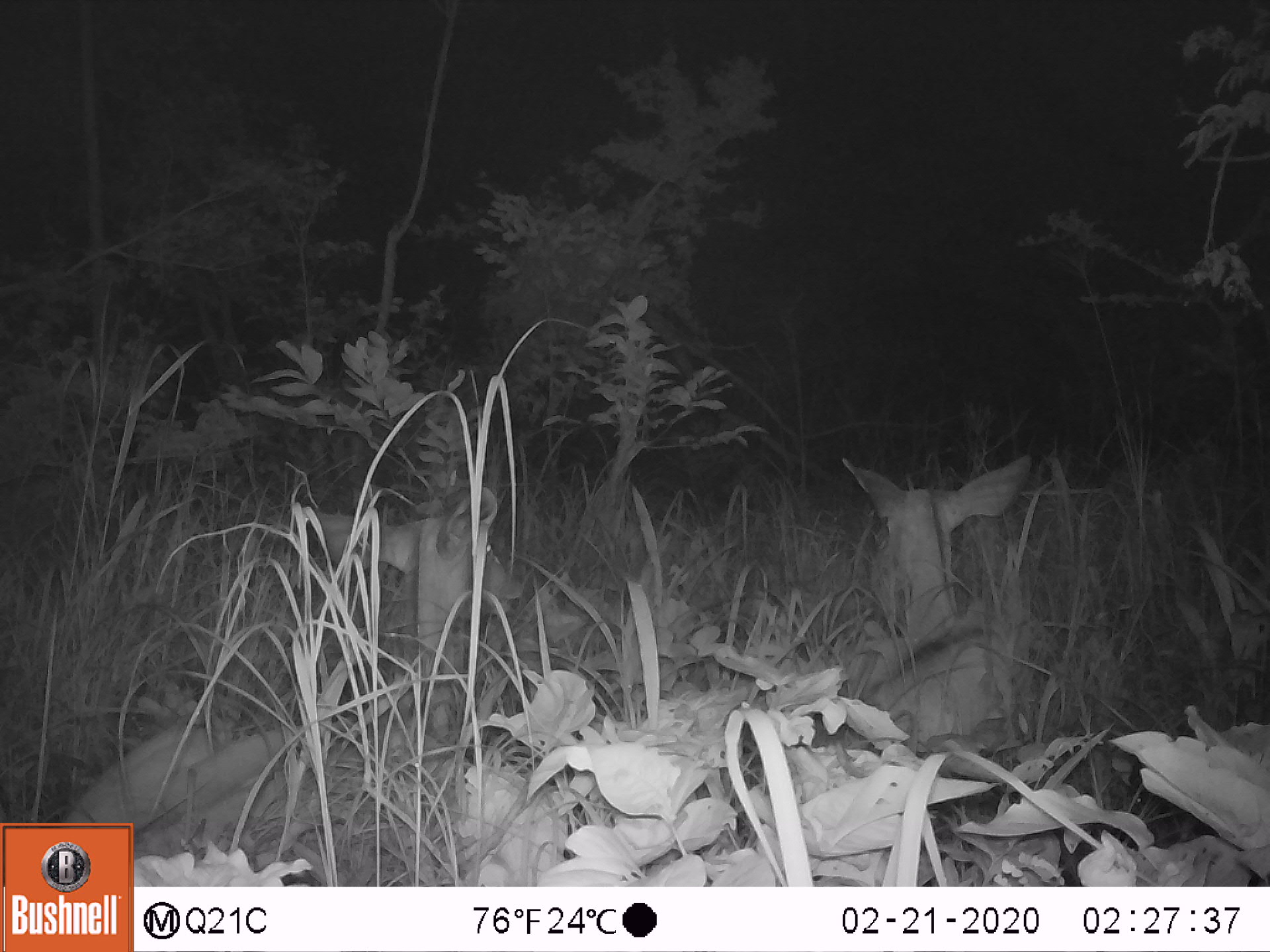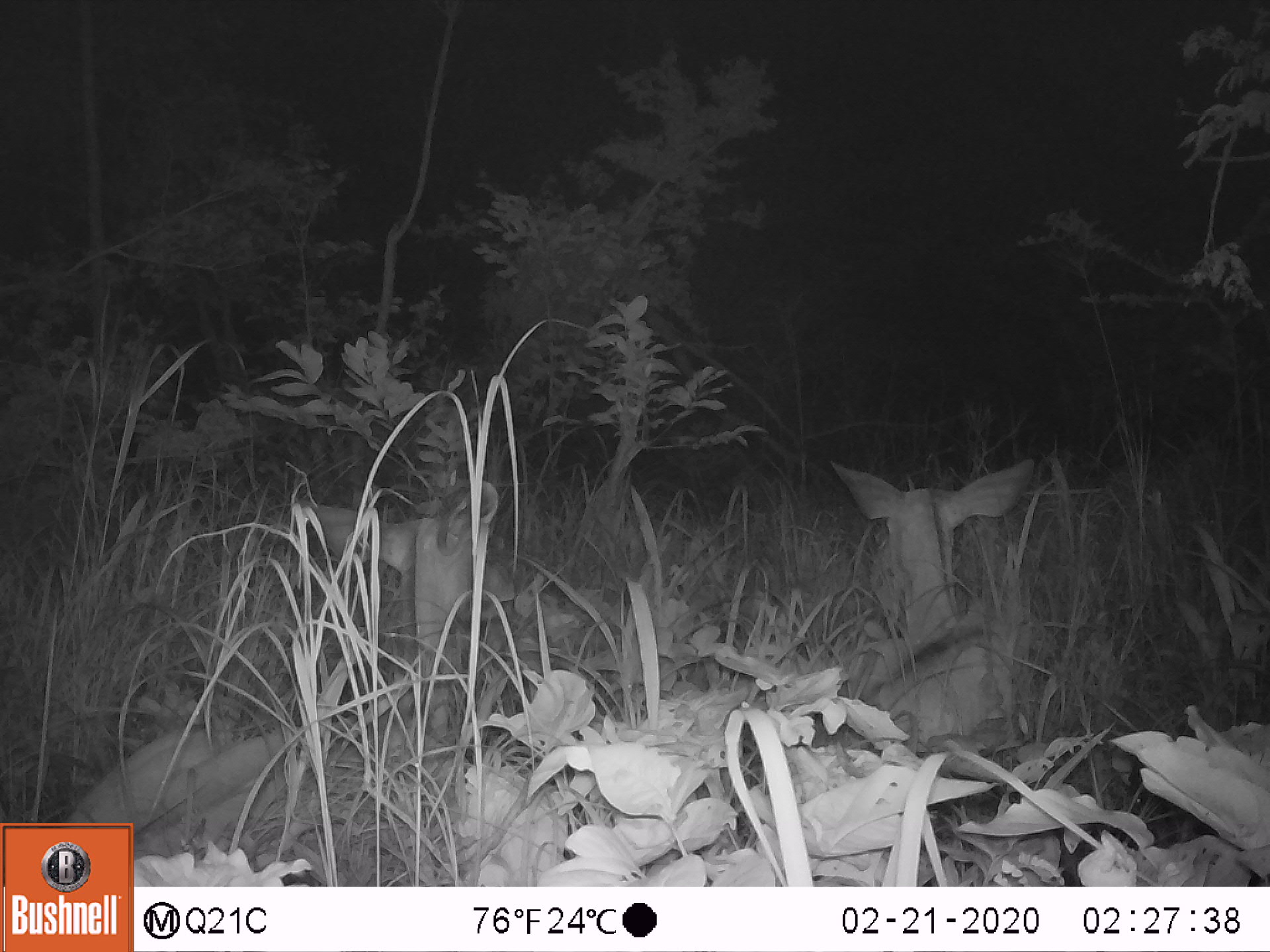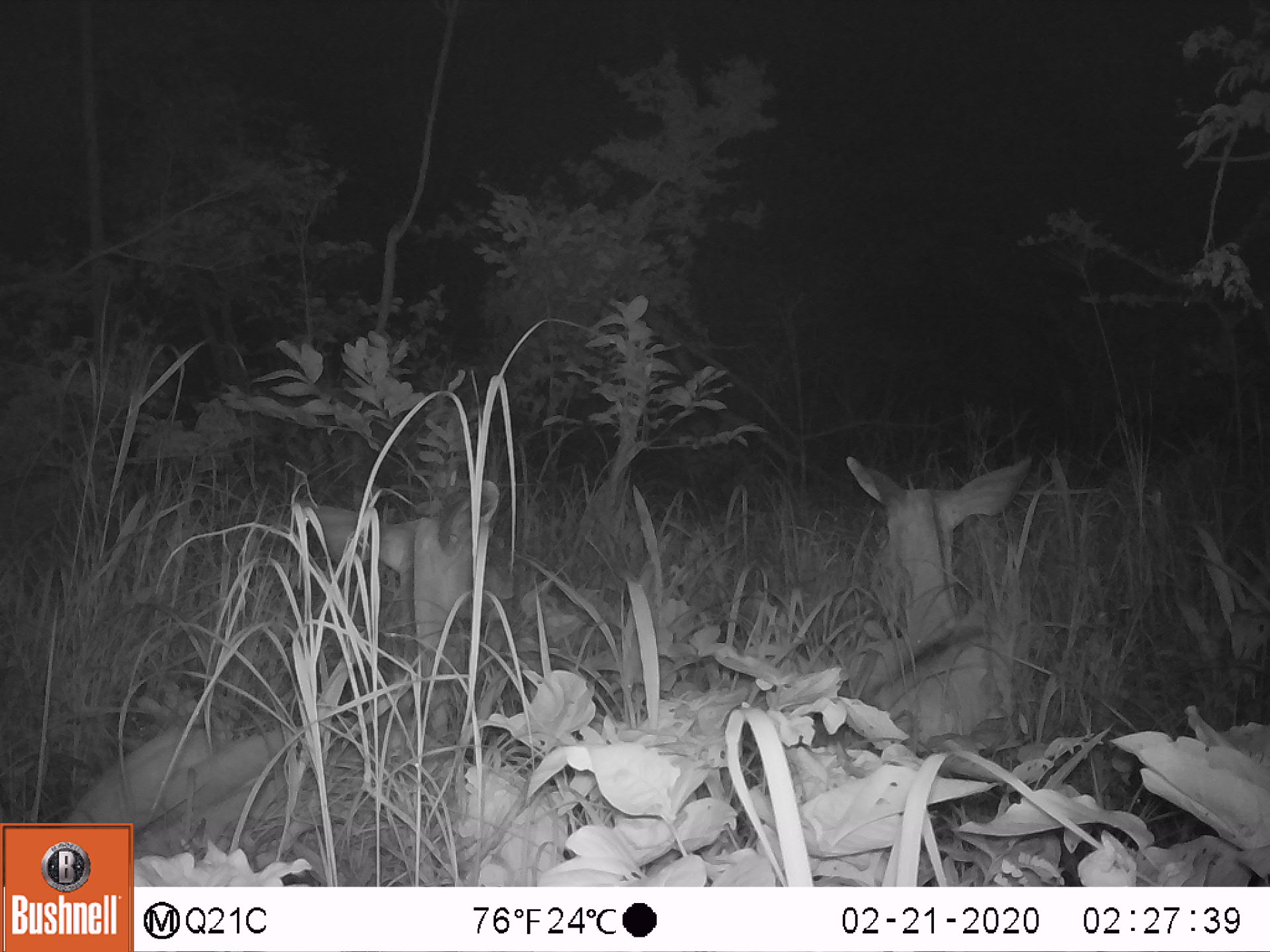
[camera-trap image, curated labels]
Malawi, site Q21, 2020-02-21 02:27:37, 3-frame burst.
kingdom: Animalia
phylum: Chordata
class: Mammalia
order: Artiodactyla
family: Bovidae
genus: Tragelaphus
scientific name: Tragelaphus strepsiceros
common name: greater kudu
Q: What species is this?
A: Greater kudu (Tragelaphus strepsiceros).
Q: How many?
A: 2.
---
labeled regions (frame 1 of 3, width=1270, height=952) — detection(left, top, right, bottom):
greater kudu: detection(77, 493, 533, 816); detection(826, 442, 1057, 769)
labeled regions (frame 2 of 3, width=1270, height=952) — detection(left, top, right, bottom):
greater kudu: detection(66, 463, 543, 819); detection(804, 434, 1054, 767)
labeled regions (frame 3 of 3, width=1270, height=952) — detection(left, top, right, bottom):
greater kudu: detection(83, 483, 514, 818); detection(835, 442, 1040, 776)